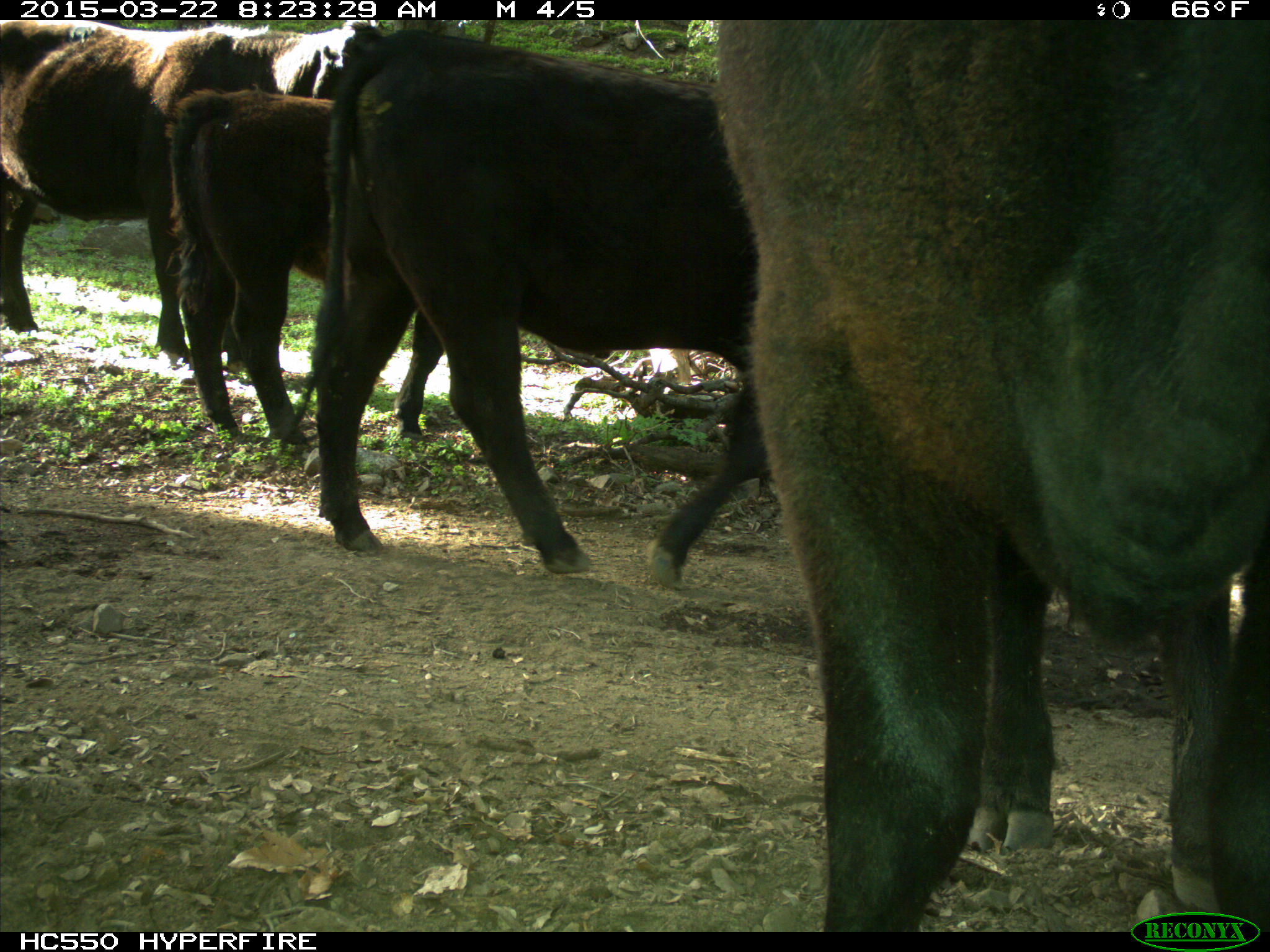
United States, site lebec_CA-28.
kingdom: Animalia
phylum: Chordata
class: Mammalia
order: Artiodactyla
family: Bovidae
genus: Bos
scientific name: Bos taurus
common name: domestic cow